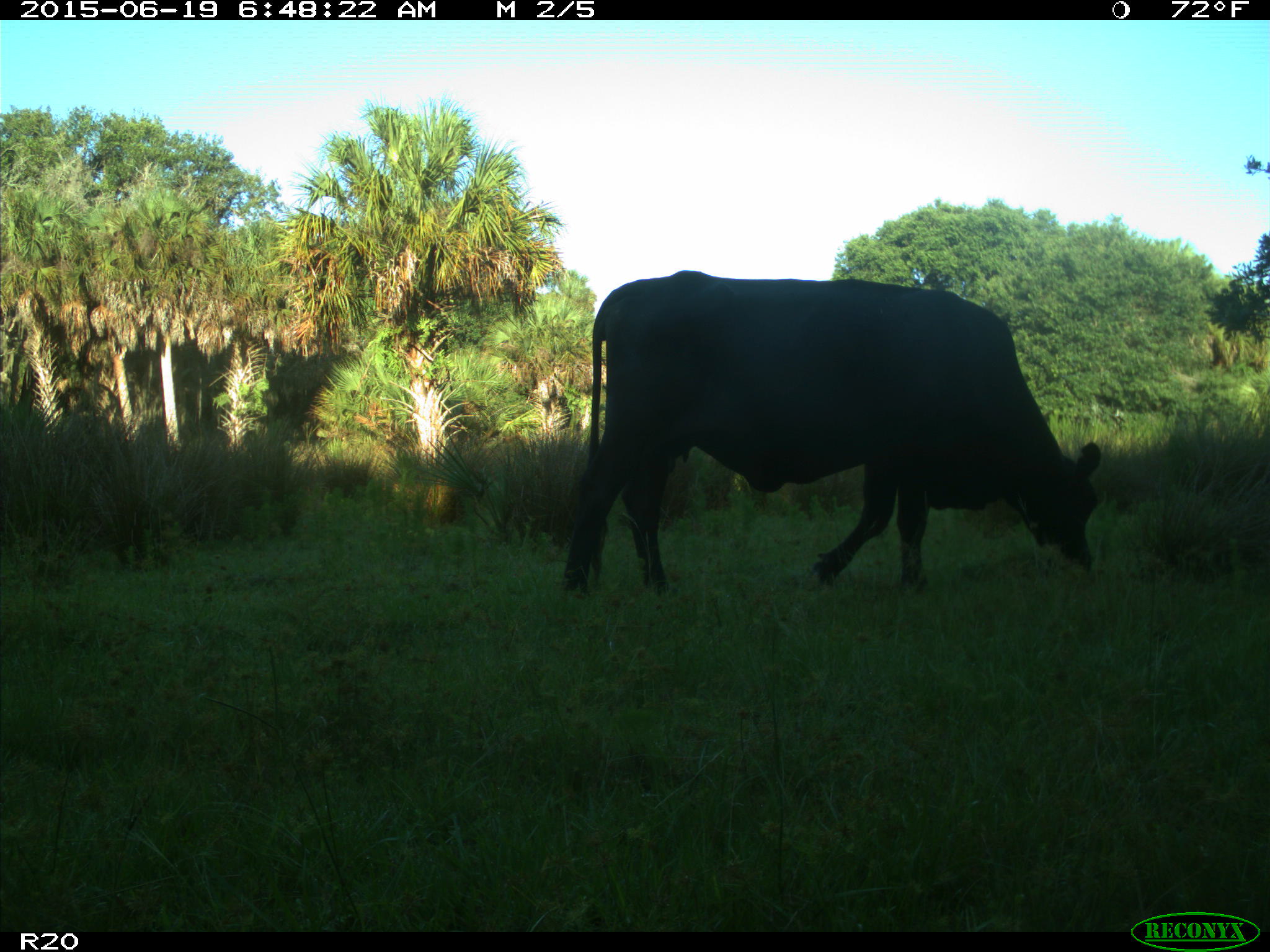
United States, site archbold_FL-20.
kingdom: Animalia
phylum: Chordata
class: Mammalia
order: Artiodactyla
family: Bovidae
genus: Bos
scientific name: Bos taurus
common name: domestic cow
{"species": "Bos taurus (domestic cow)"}